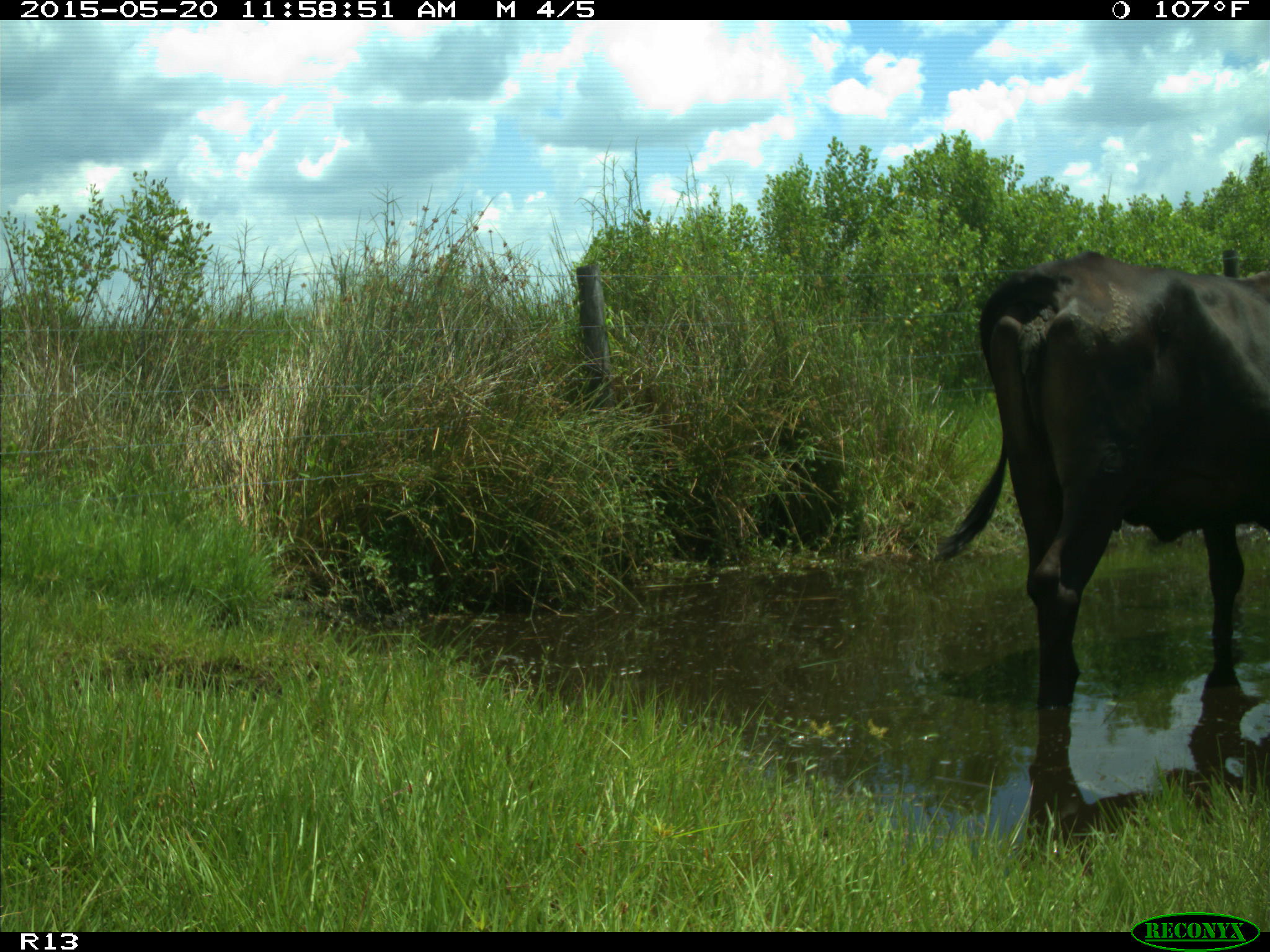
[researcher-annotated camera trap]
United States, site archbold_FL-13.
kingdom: Animalia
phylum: Chordata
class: Mammalia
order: Artiodactyla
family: Bovidae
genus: Bos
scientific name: Bos taurus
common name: domestic cow